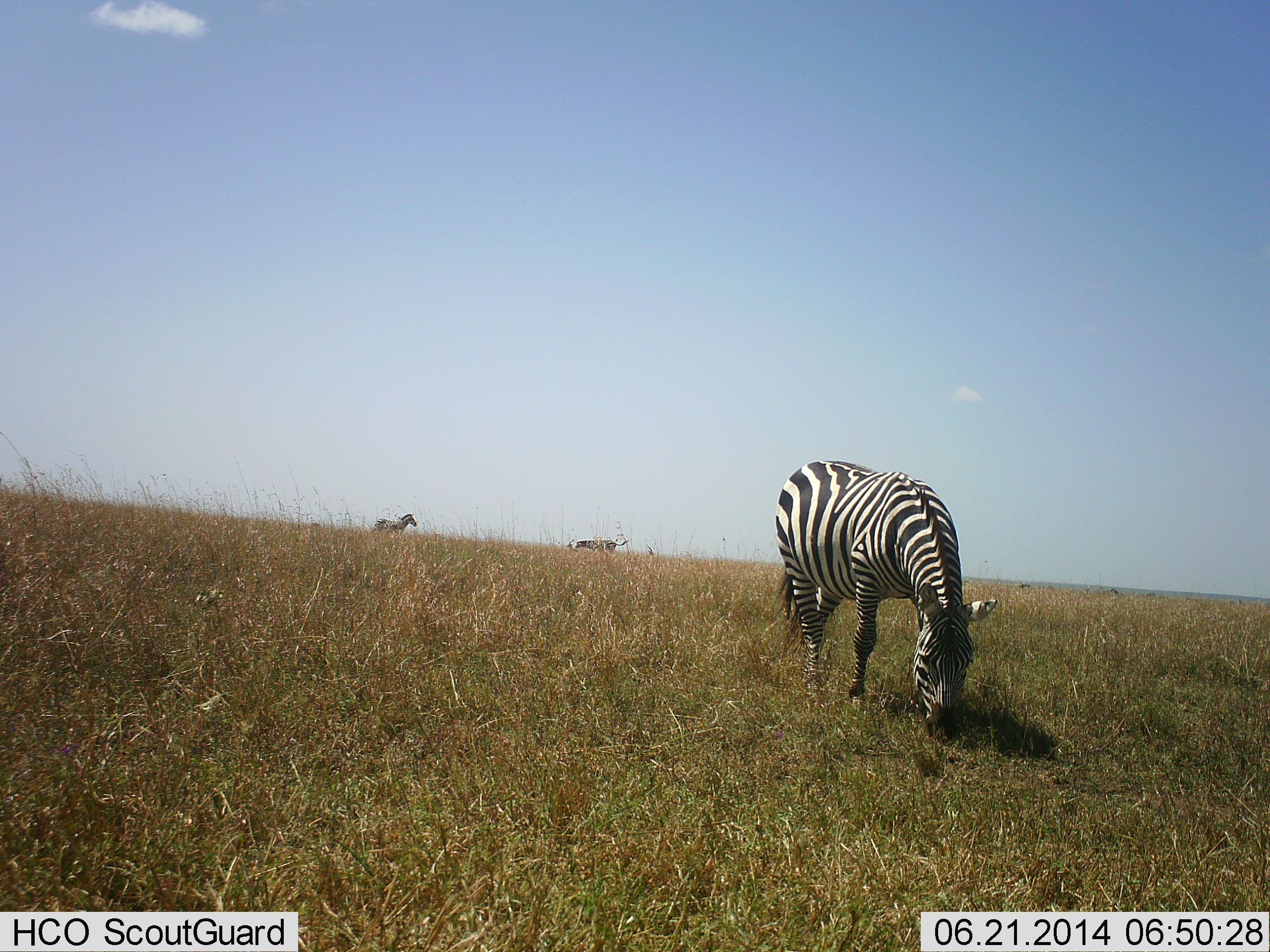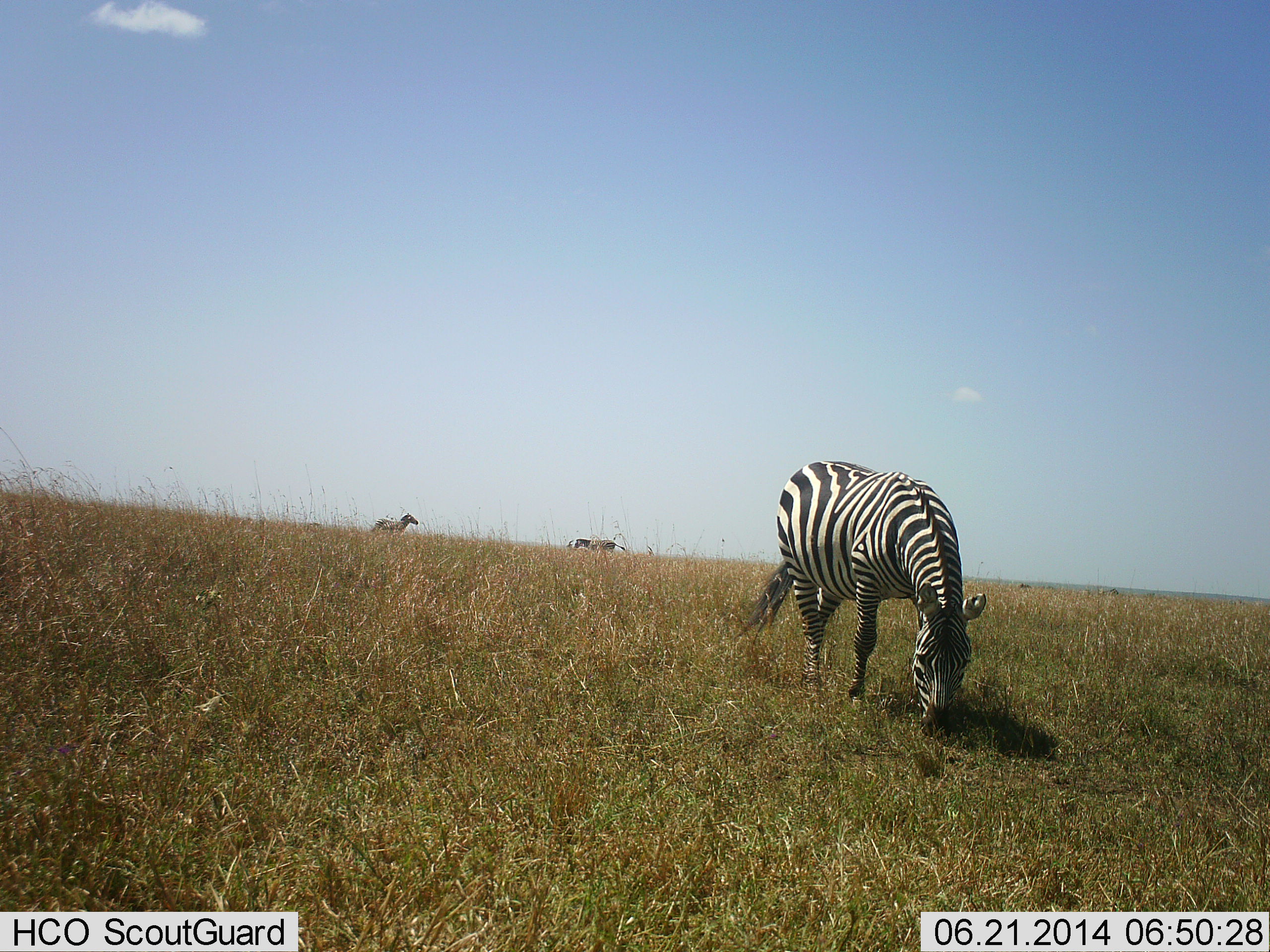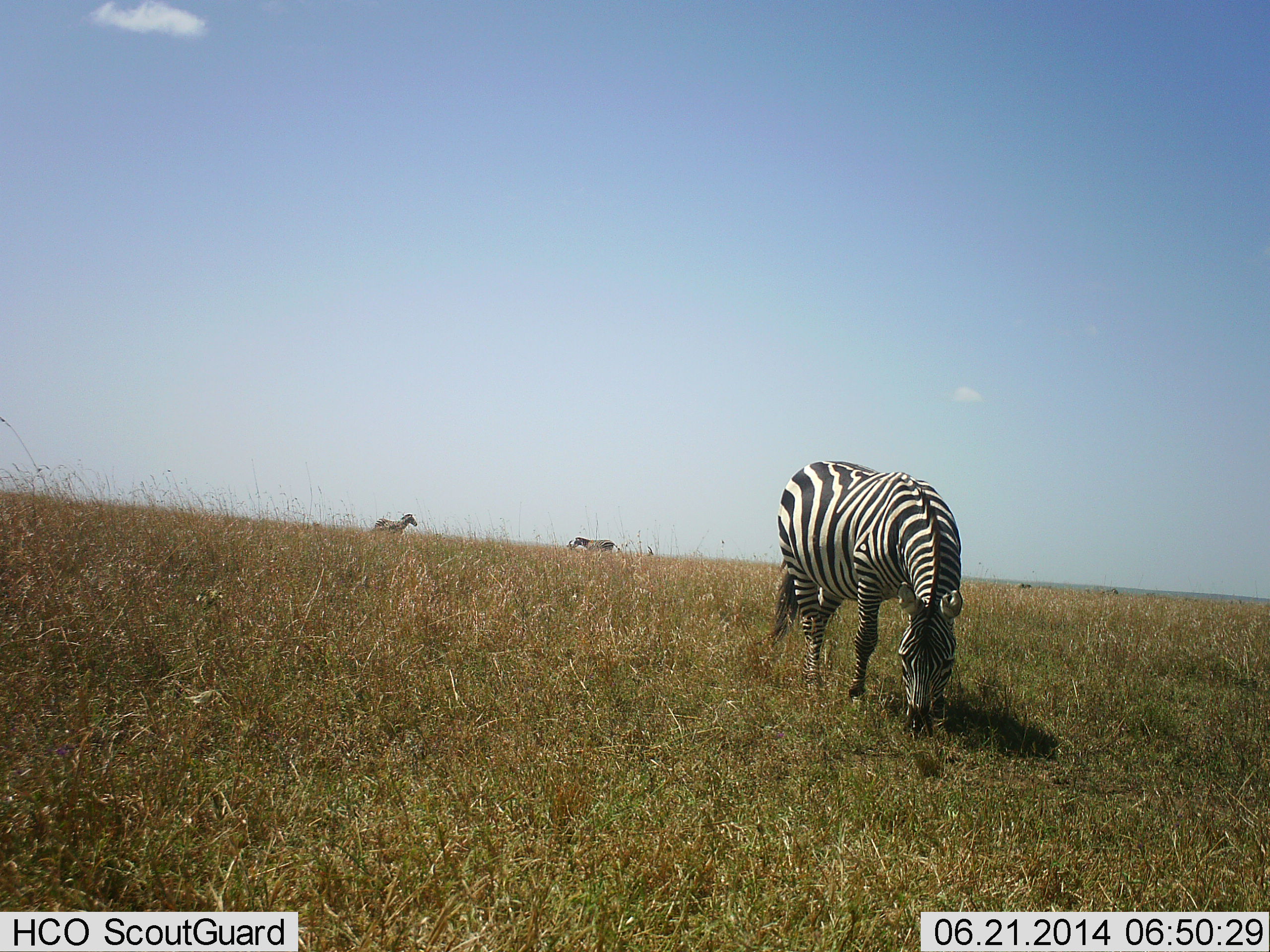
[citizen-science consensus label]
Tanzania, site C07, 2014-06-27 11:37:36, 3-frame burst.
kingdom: Animalia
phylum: Chordata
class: Mammalia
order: Perissodactyla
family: Equidae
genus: Equus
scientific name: Equus quagga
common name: plains zebra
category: zebra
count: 3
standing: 91%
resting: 0%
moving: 9%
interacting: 0%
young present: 0%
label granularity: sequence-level